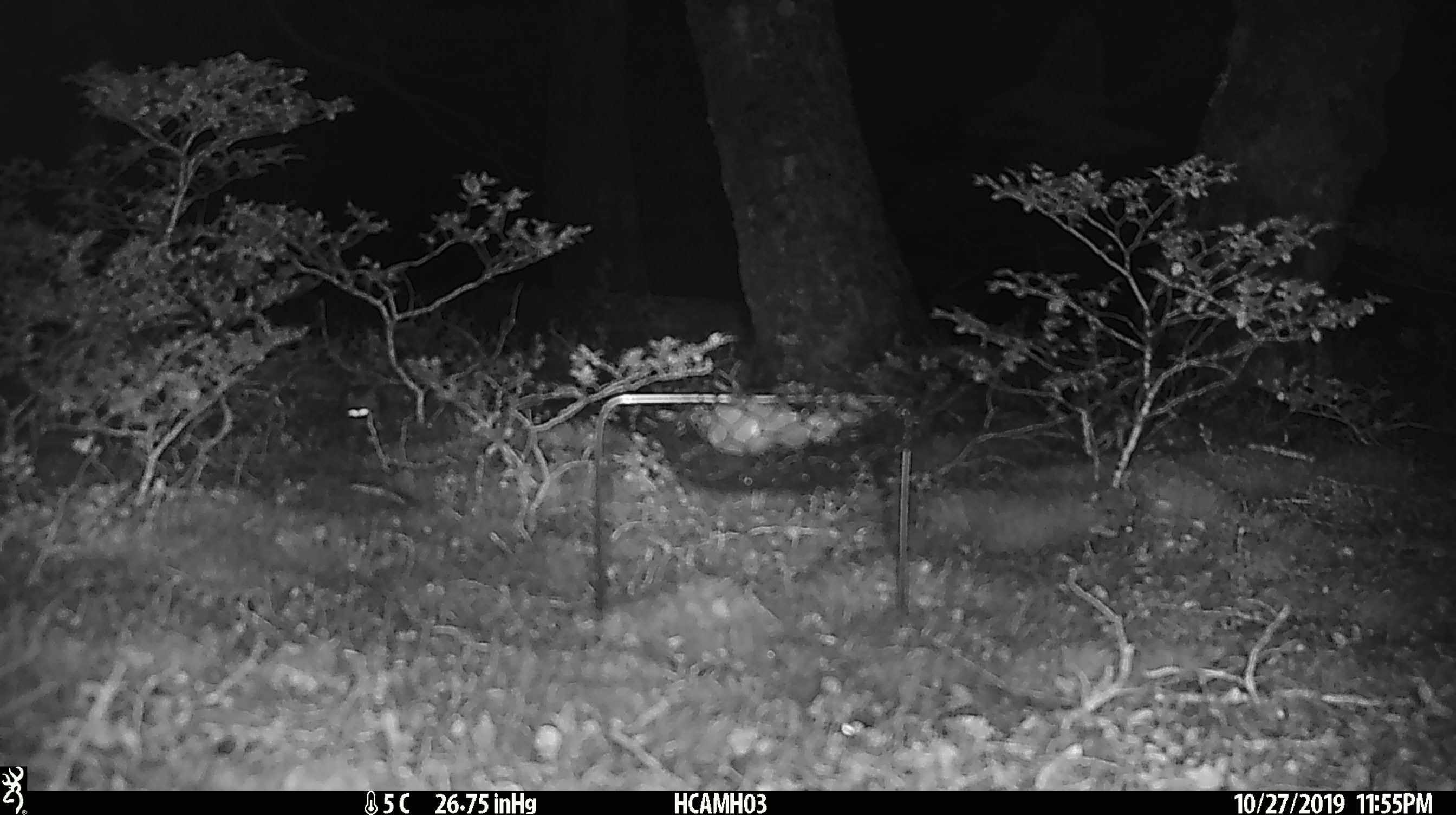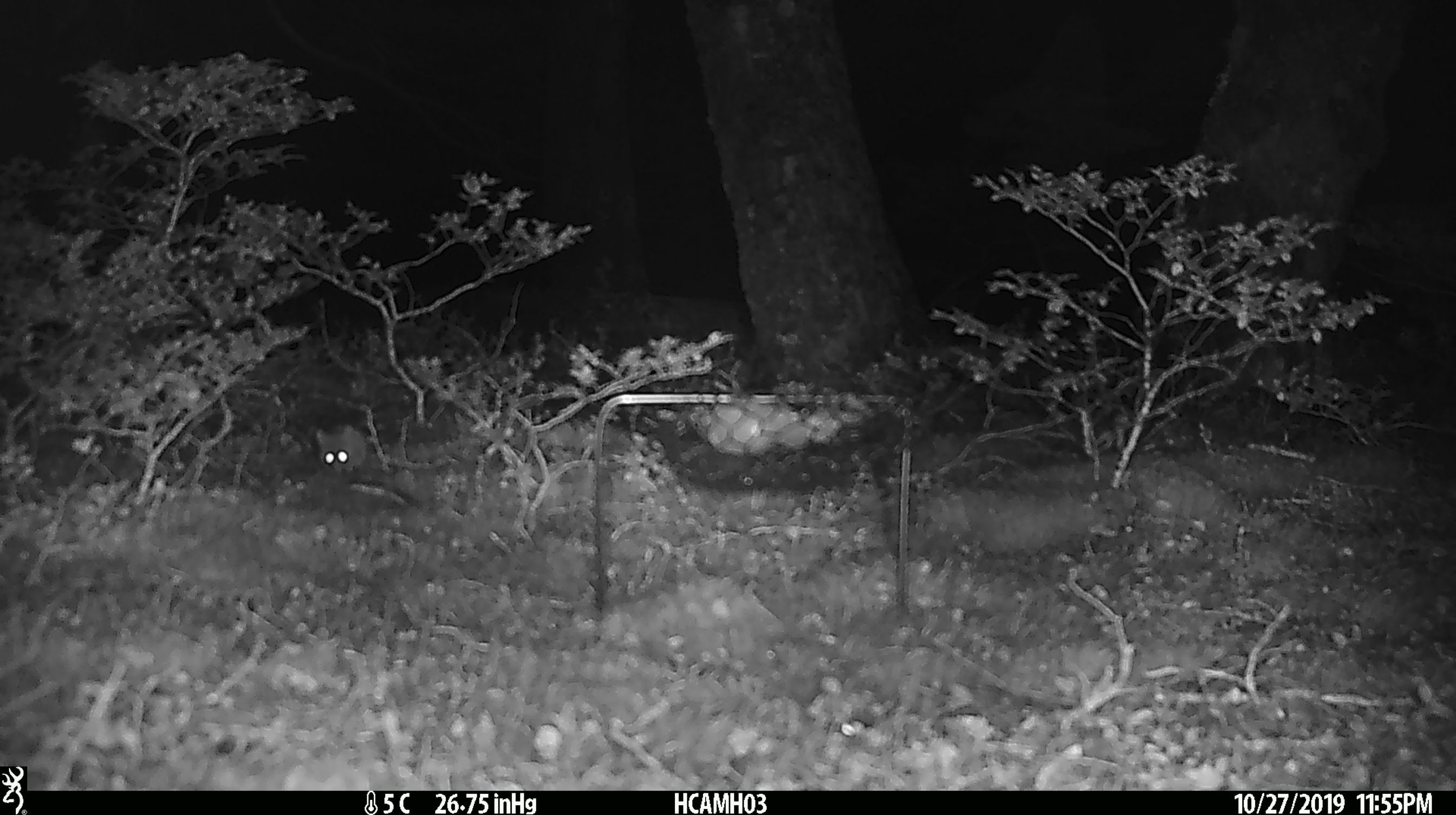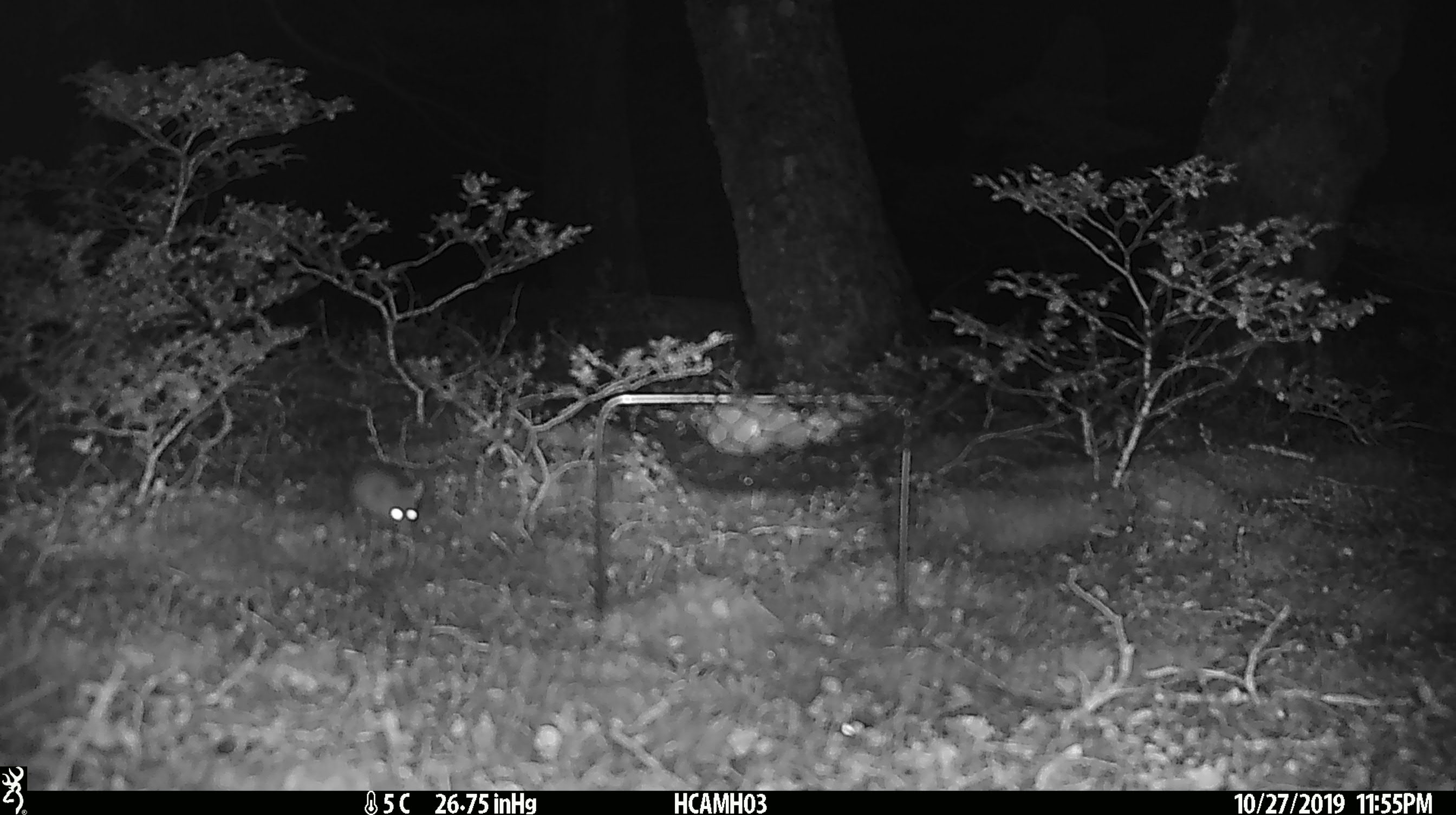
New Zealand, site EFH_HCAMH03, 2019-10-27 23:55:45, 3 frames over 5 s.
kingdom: Animalia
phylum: Chordata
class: Mammalia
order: Rodentia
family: Muridae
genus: Mus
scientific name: Mus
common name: mouse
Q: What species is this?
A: Mouse (Mus).